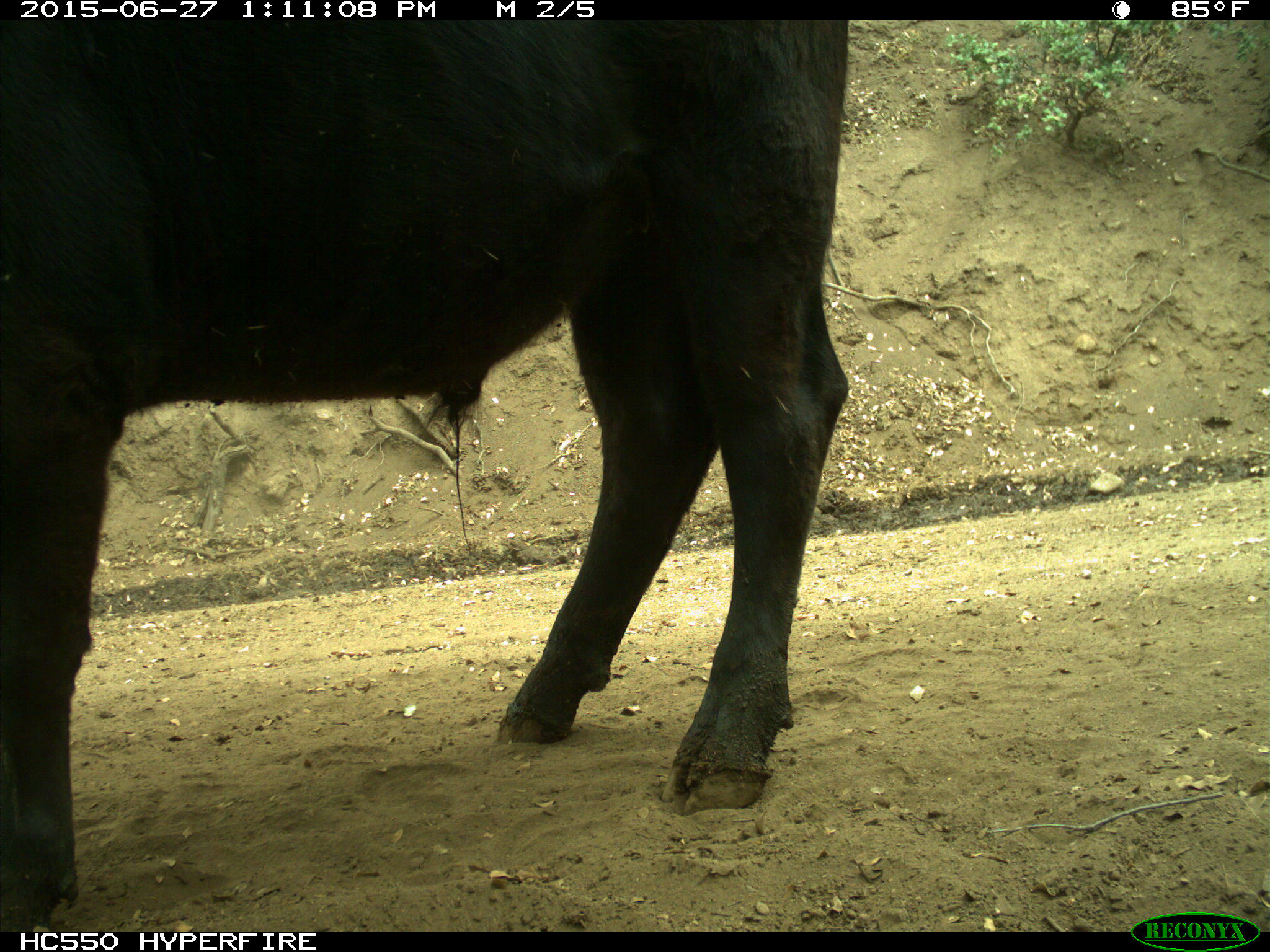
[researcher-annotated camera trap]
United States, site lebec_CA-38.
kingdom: Animalia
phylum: Chordata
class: Mammalia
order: Artiodactyla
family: Bovidae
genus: Bos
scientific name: Bos taurus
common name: domestic cow